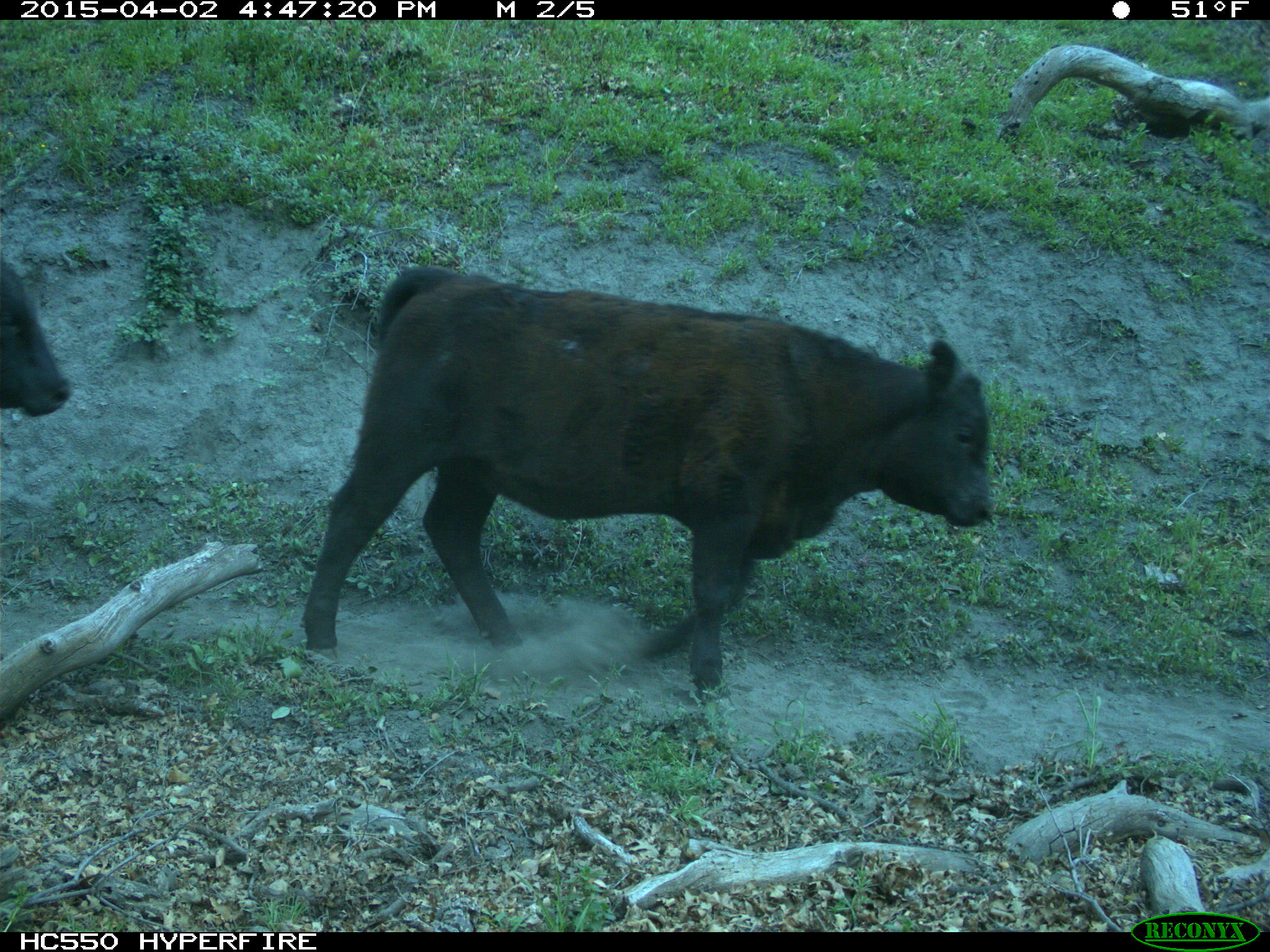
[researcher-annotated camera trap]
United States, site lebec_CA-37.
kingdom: Animalia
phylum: Chordata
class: Mammalia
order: Artiodactyla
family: Bovidae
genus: Bos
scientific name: Bos taurus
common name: domestic cow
Bos taurus (domestic cow).